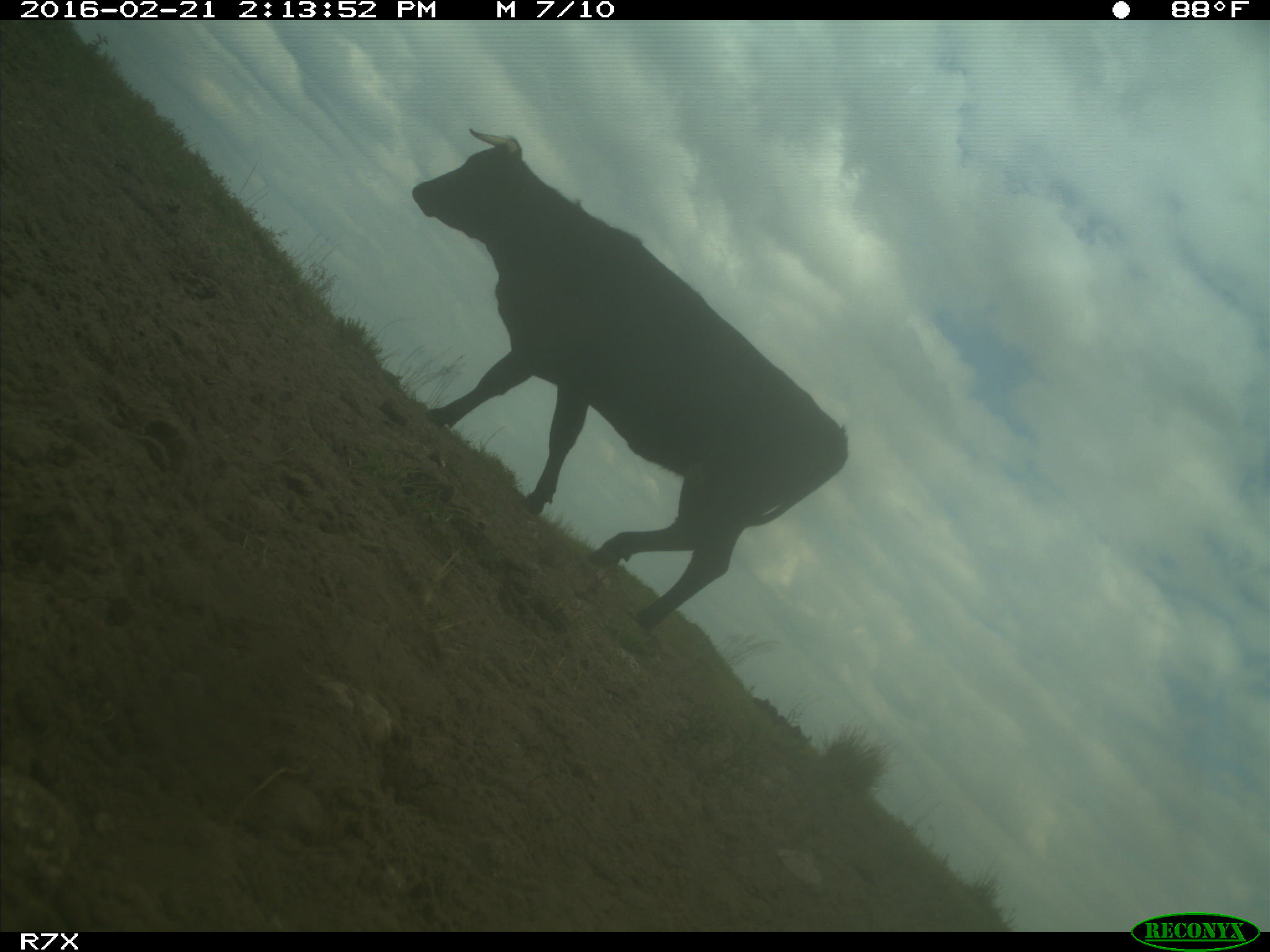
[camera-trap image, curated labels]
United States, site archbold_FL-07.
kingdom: Animalia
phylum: Chordata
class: Mammalia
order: Artiodactyla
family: Bovidae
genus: Bos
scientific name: Bos taurus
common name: domestic cow